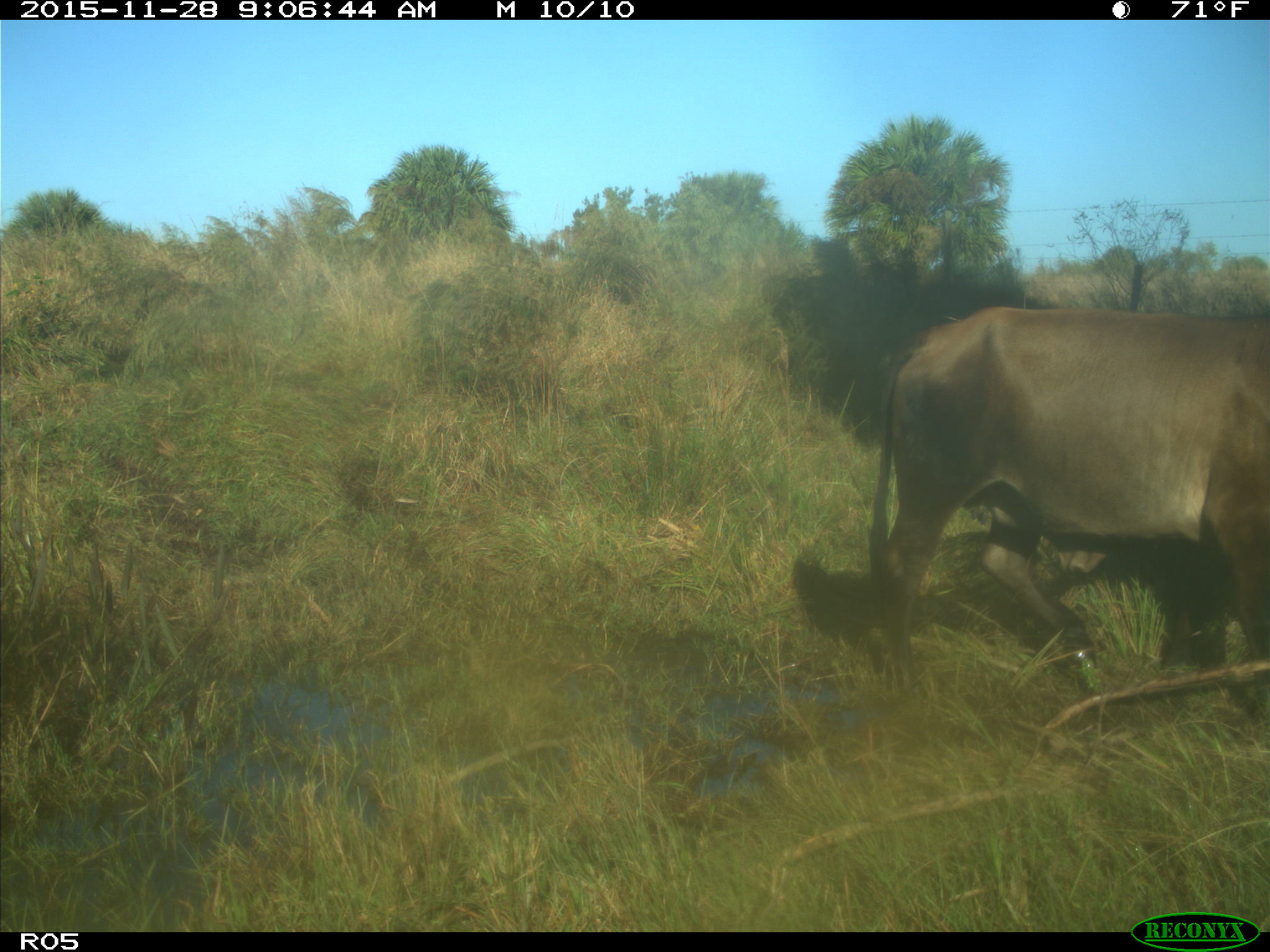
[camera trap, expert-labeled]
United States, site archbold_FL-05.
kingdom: Animalia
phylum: Chordata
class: Mammalia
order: Artiodactyla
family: Bovidae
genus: Bos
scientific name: Bos taurus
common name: domestic cow